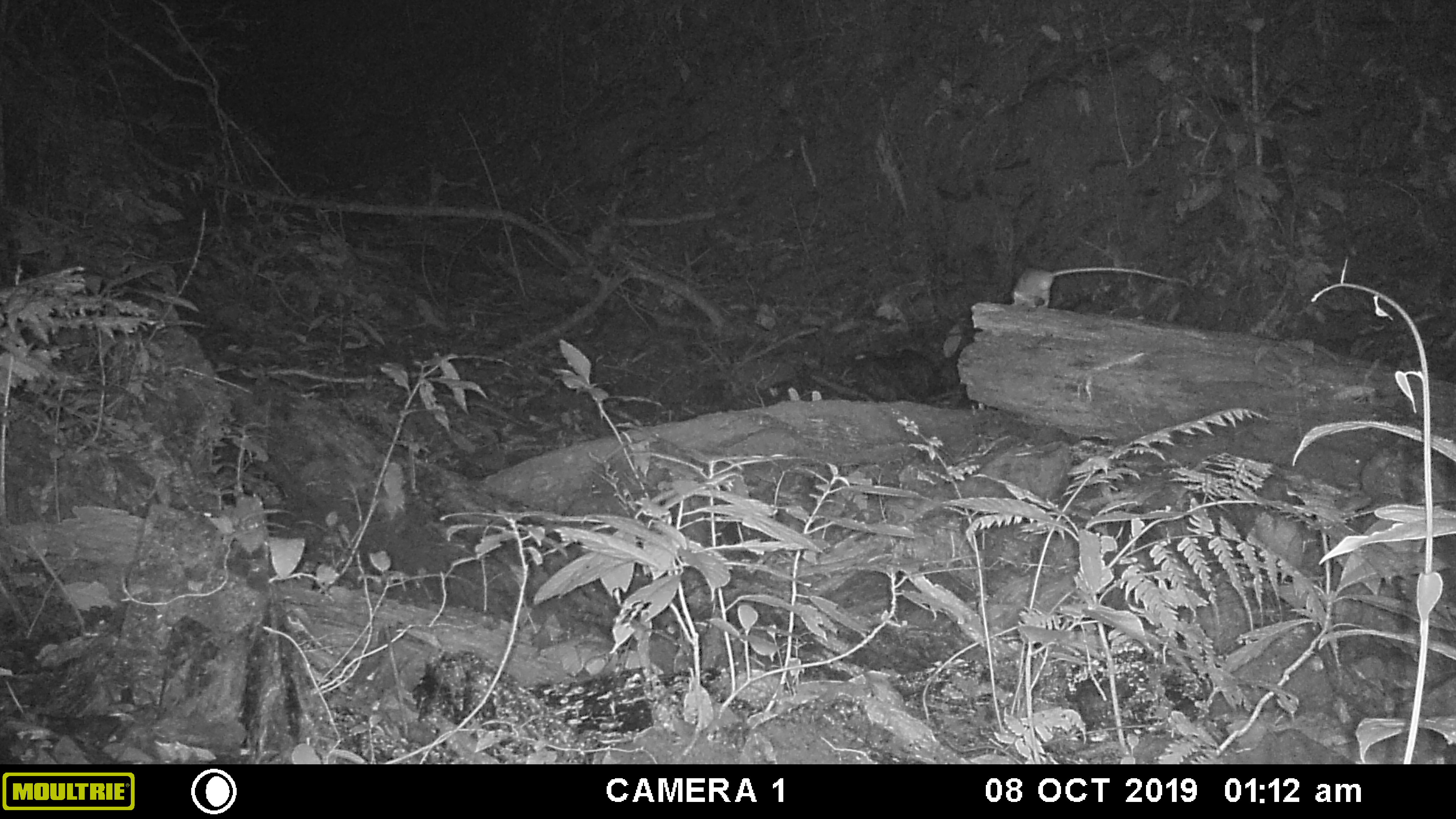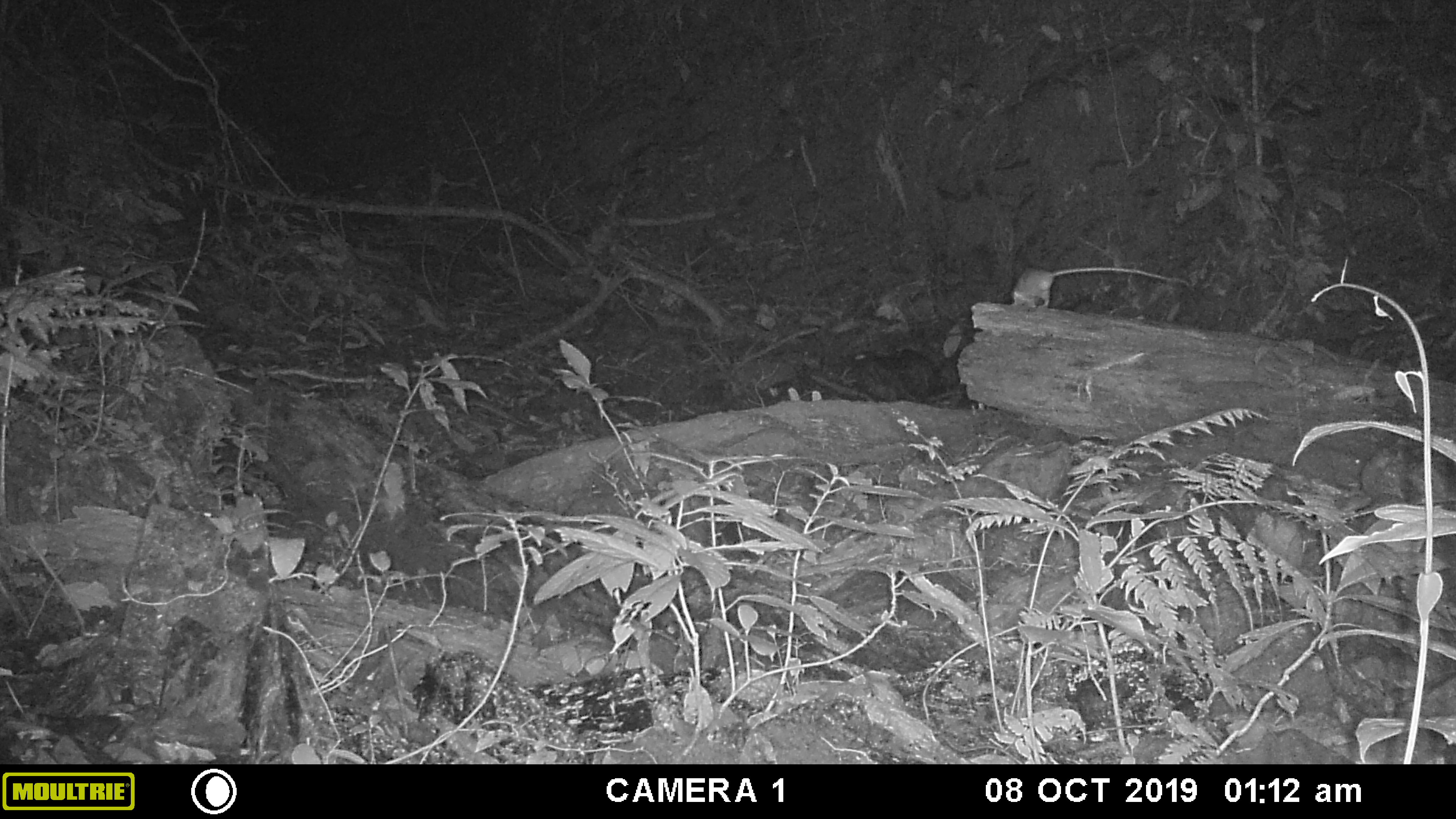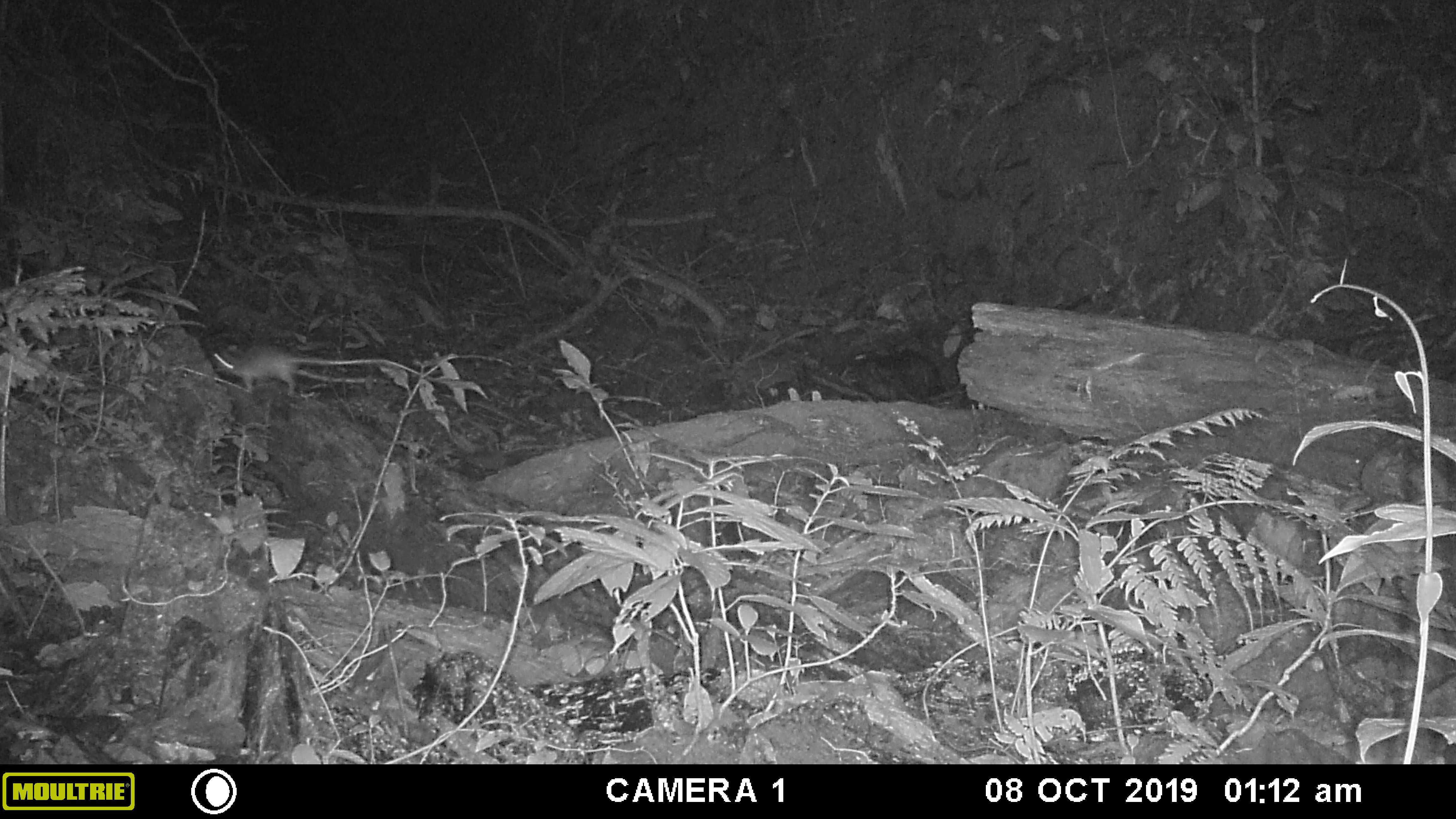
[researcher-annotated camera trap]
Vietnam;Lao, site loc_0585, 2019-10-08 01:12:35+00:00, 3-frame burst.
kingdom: Animalia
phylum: Chordata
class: Mammalia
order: Carnivora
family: Prionodontidae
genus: Prionodon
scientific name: Prionodon pardicolor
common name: spotted linsang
Spotted linsang (Prionodon pardicolor). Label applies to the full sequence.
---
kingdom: Animalia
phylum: Chordata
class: Mammalia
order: Rodentia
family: Muridae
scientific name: Muridae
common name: old-world mice and rats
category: unidentified murid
Unidentified murid (old-world mice and rats) (Muridae). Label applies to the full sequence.